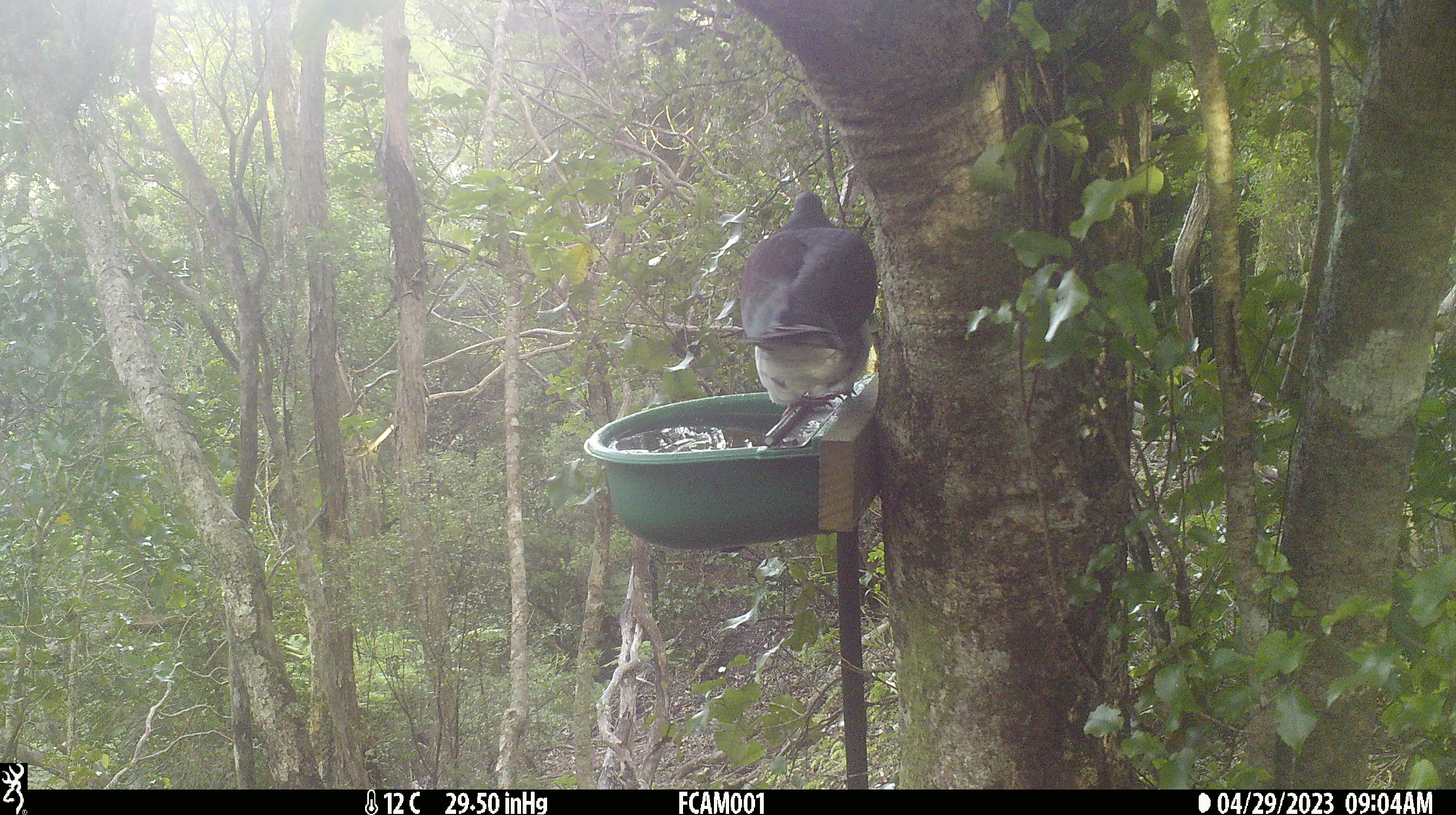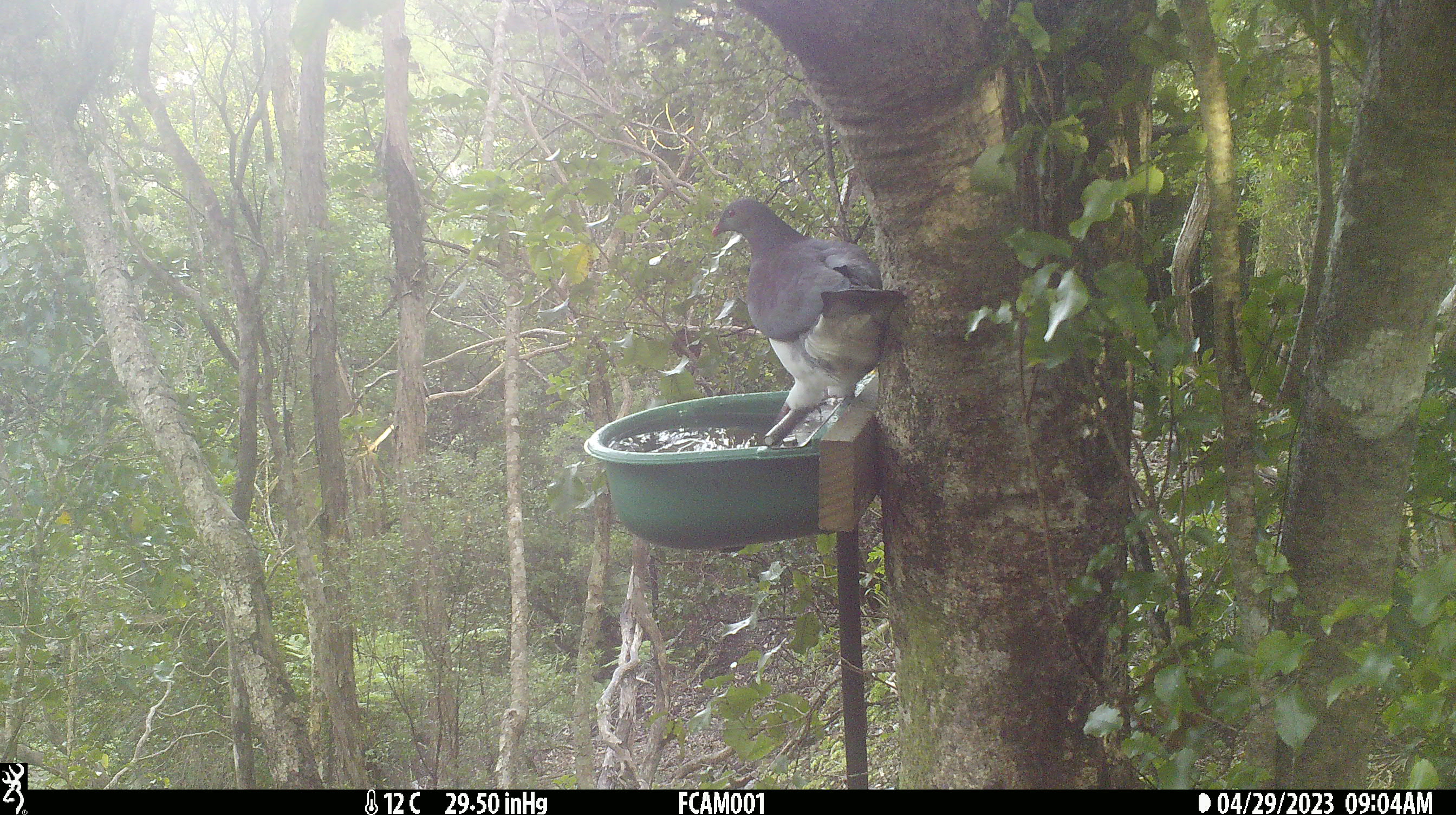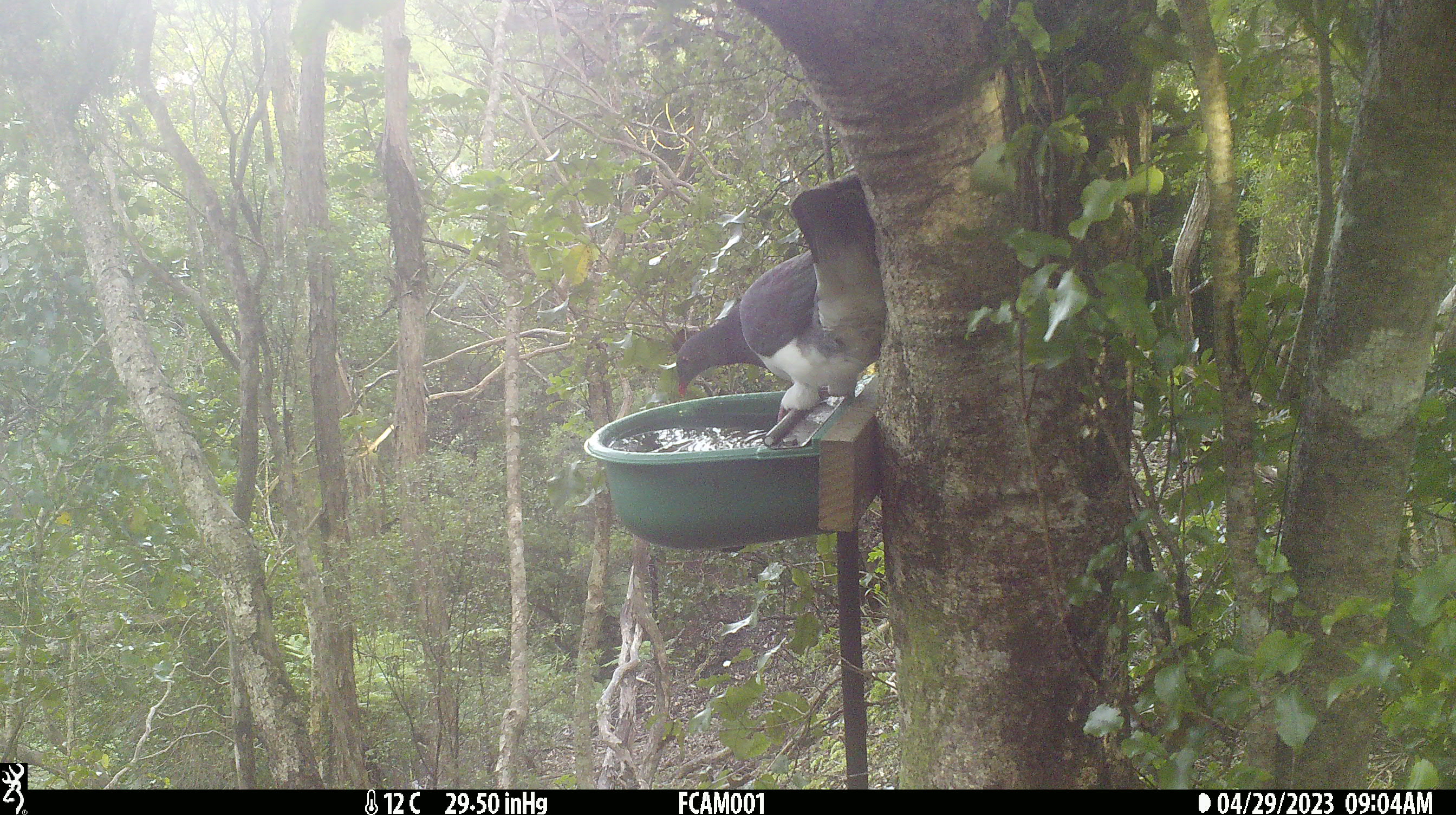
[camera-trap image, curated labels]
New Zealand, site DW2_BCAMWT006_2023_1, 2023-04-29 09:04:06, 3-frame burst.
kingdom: Animalia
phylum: Chordata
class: Aves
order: Columbiformes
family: Columbidae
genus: Hemiphaga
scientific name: Hemiphaga novaeseelandiae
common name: new zealand pigeon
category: kereru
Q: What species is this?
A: Kereru (new zealand pigeon) (Hemiphaga novaeseelandiae).